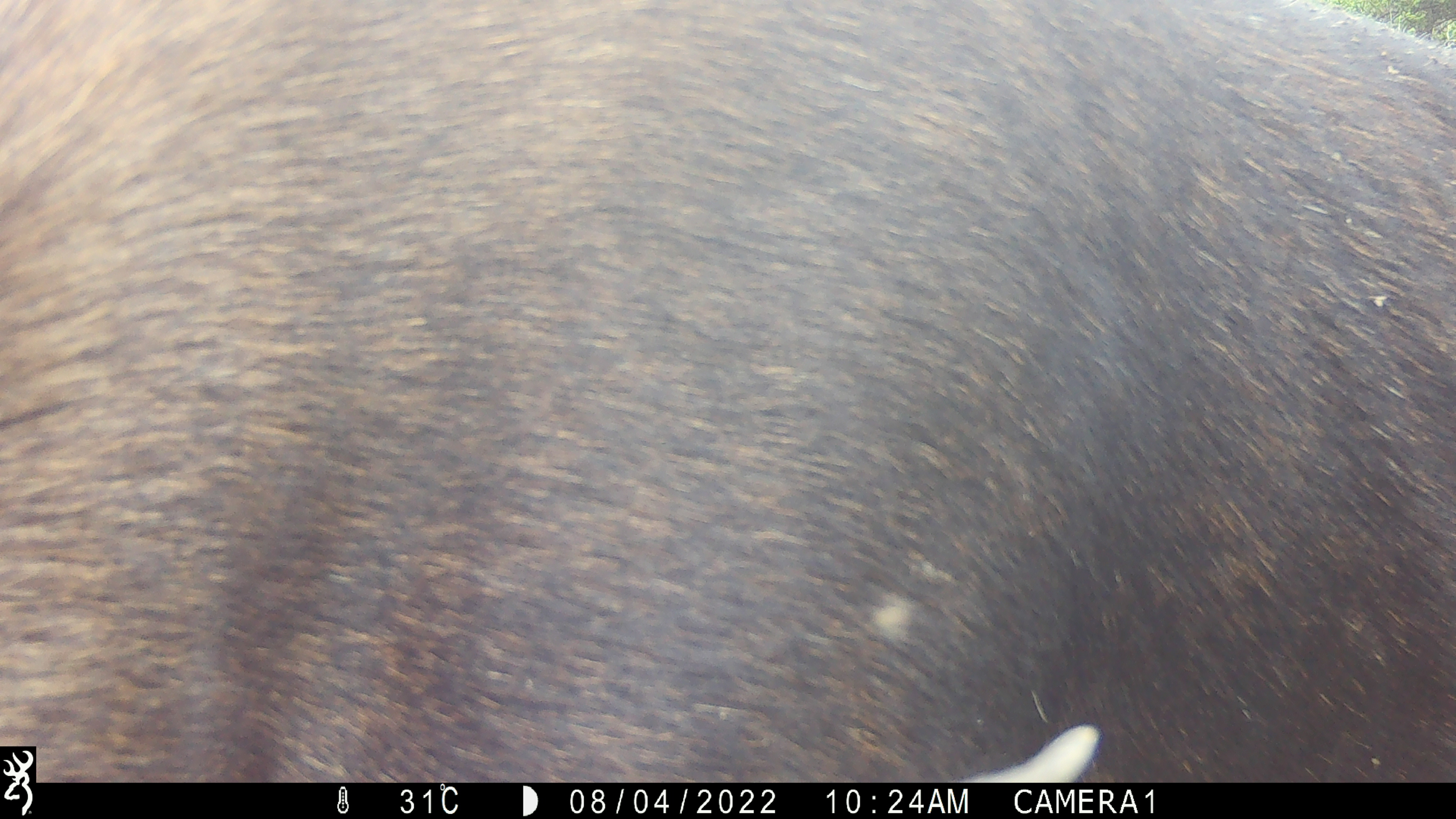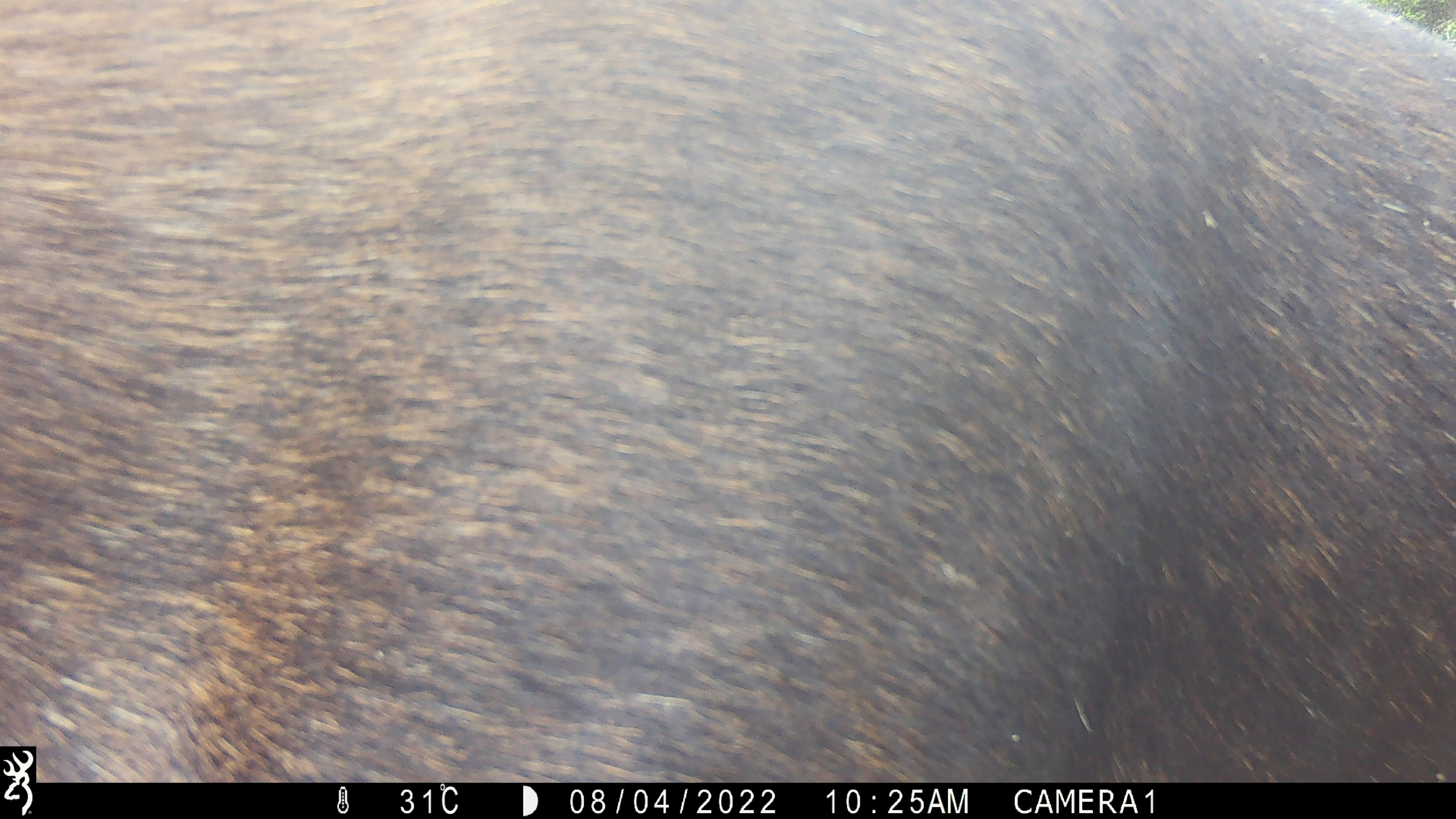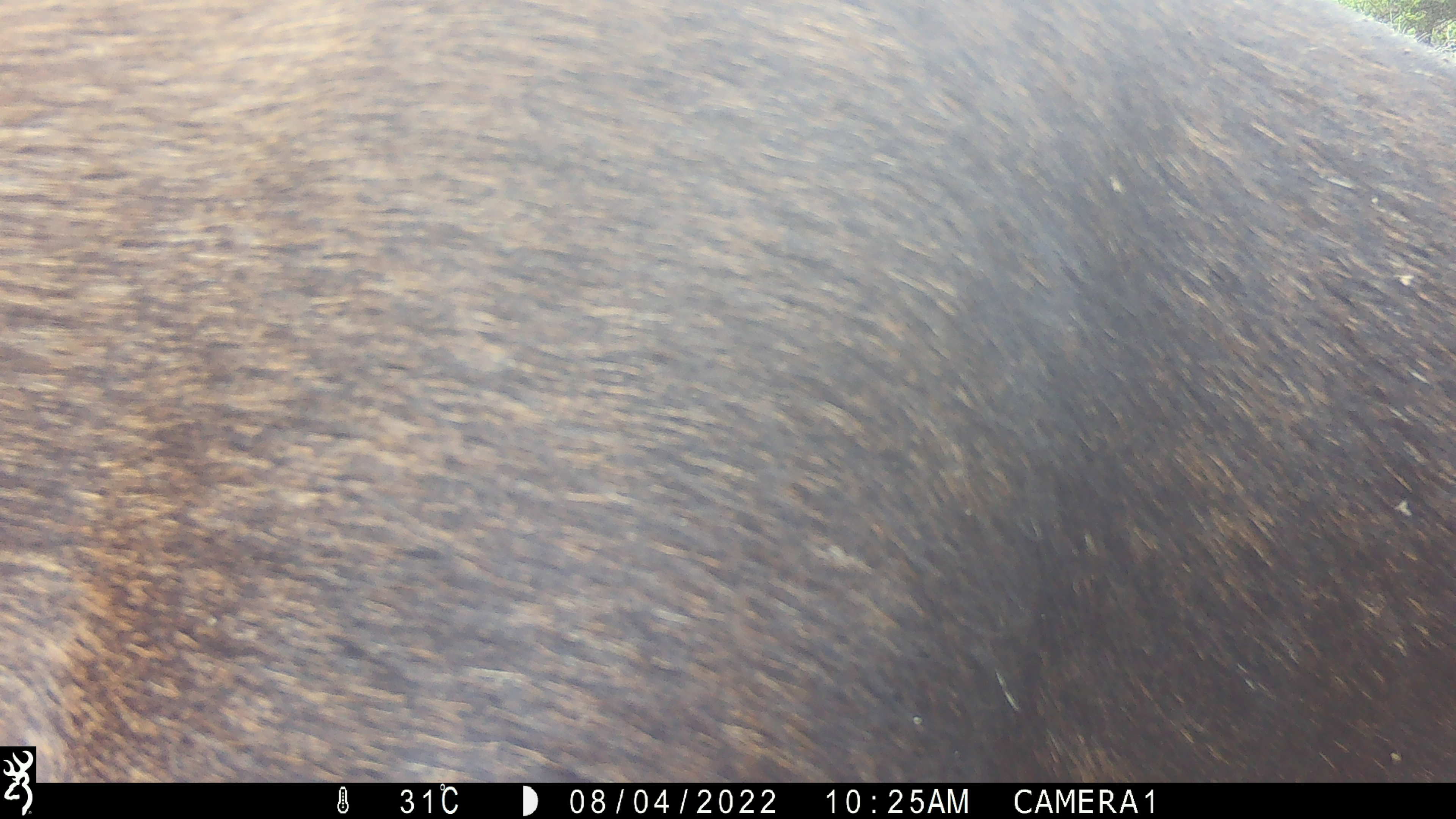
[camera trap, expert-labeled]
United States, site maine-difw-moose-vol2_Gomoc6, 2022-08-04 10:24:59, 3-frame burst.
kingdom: Animalia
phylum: Chordata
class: Mammalia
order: Artiodactyla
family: Cervidae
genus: Alces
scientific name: Alces alces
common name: moose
Moose (Alces alces).